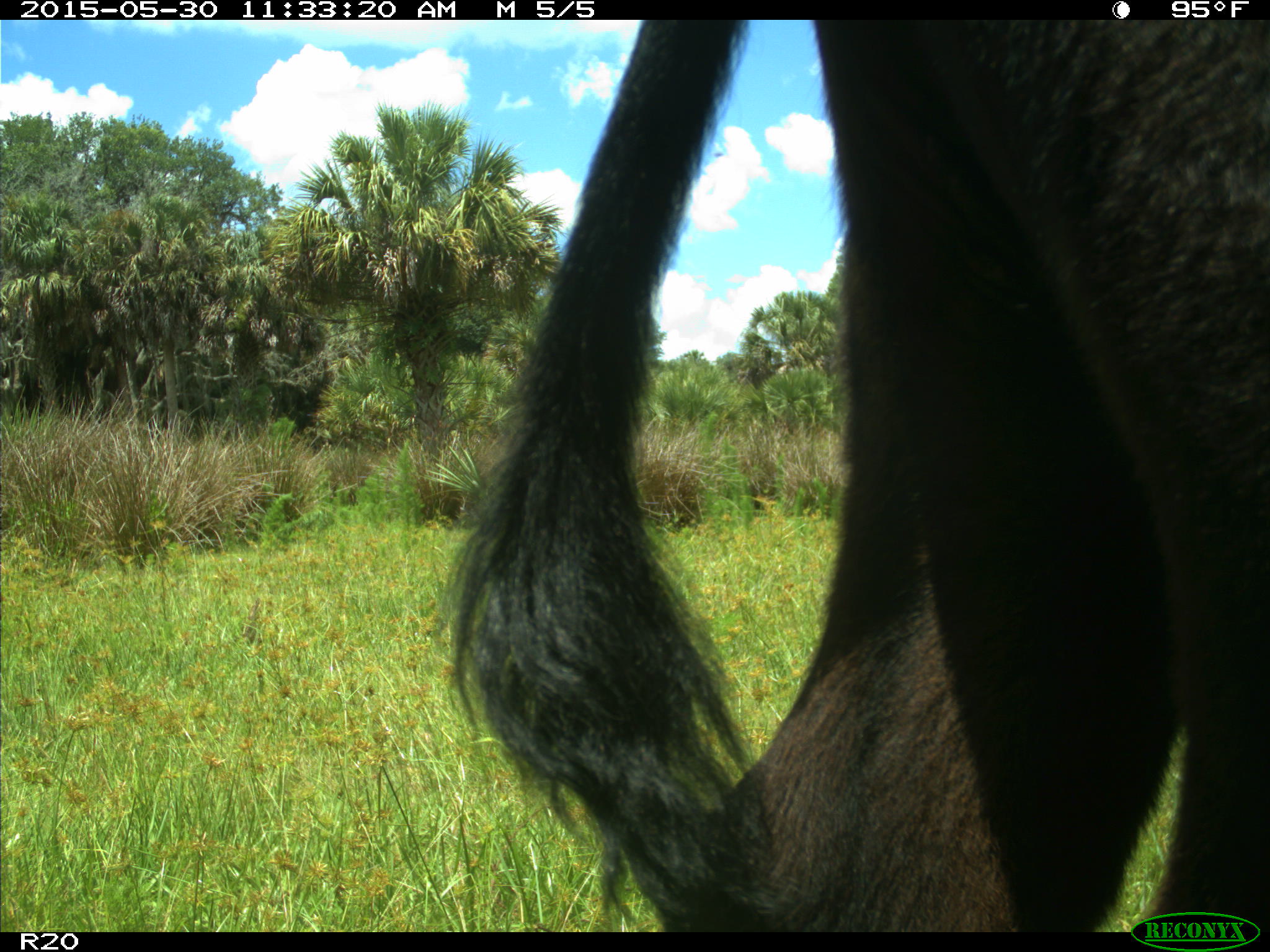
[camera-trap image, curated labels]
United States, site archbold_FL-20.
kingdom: Animalia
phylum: Chordata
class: Mammalia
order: Artiodactyla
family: Bovidae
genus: Bos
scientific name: Bos taurus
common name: domestic cow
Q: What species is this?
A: Bos taurus (domestic cow).